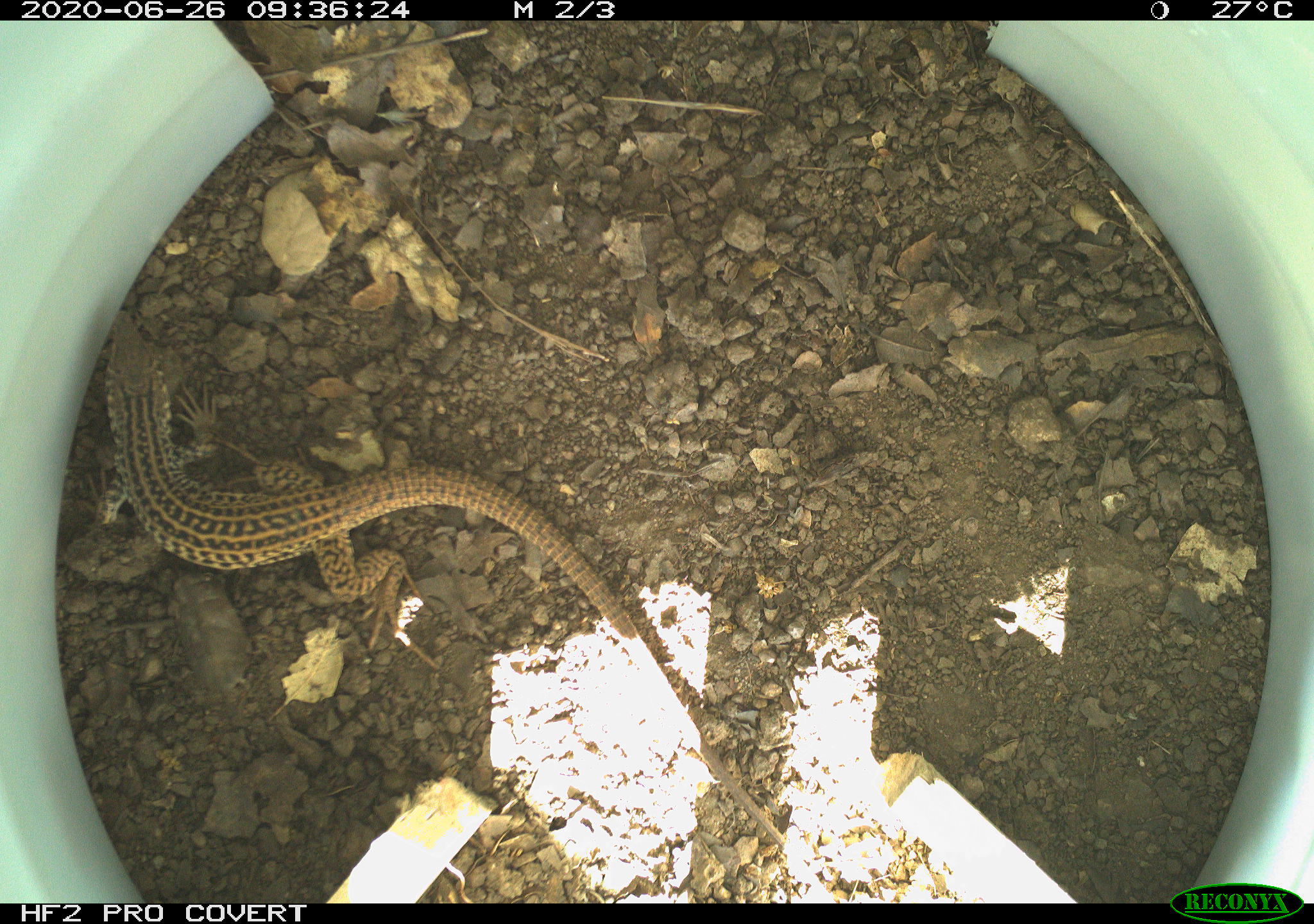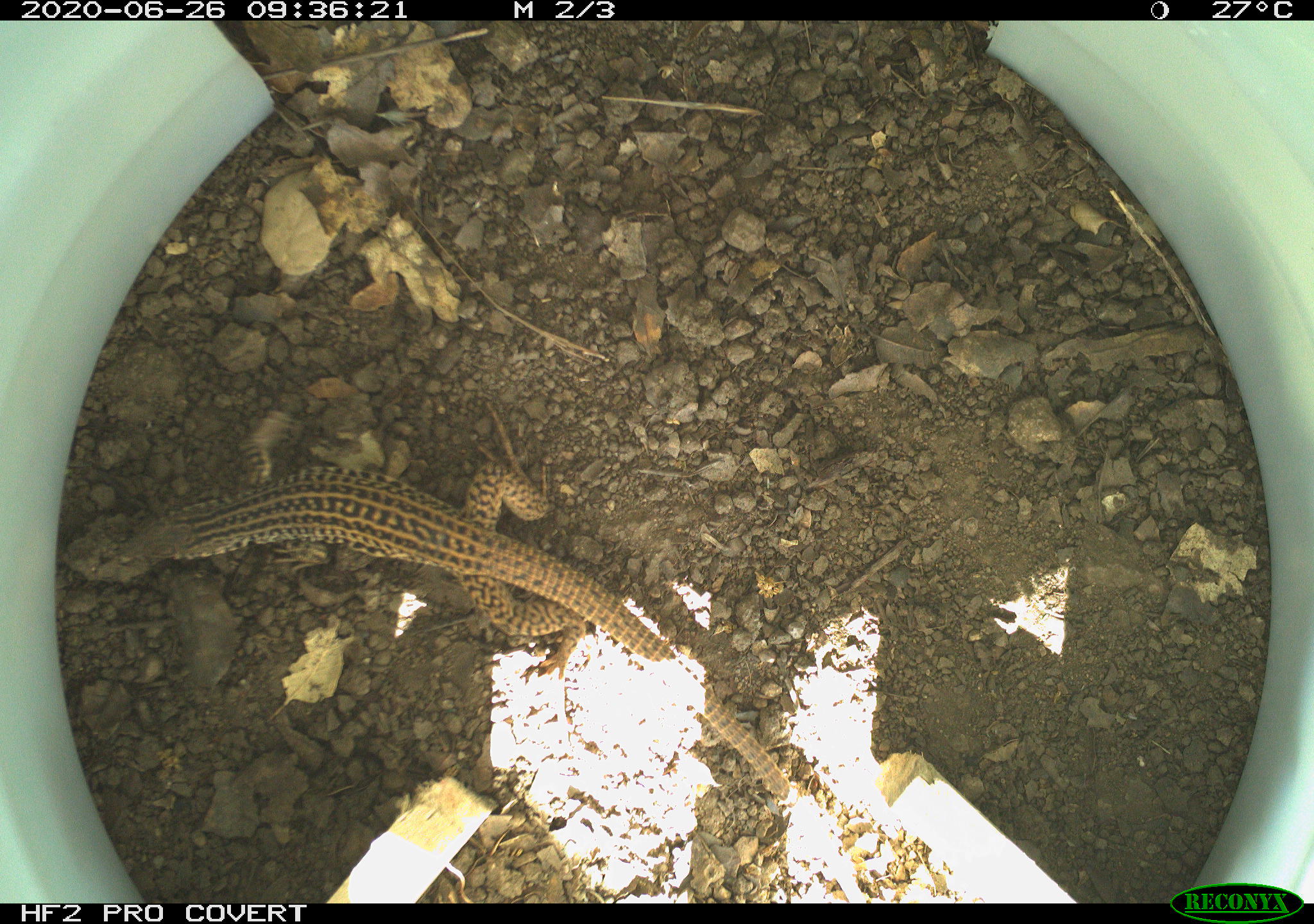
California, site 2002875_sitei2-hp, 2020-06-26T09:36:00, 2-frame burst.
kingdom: Animalia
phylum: Chordata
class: Reptilia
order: Squamata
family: Teiidae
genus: Aspidoscelis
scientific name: Aspidoscelis tigris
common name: western whiptail